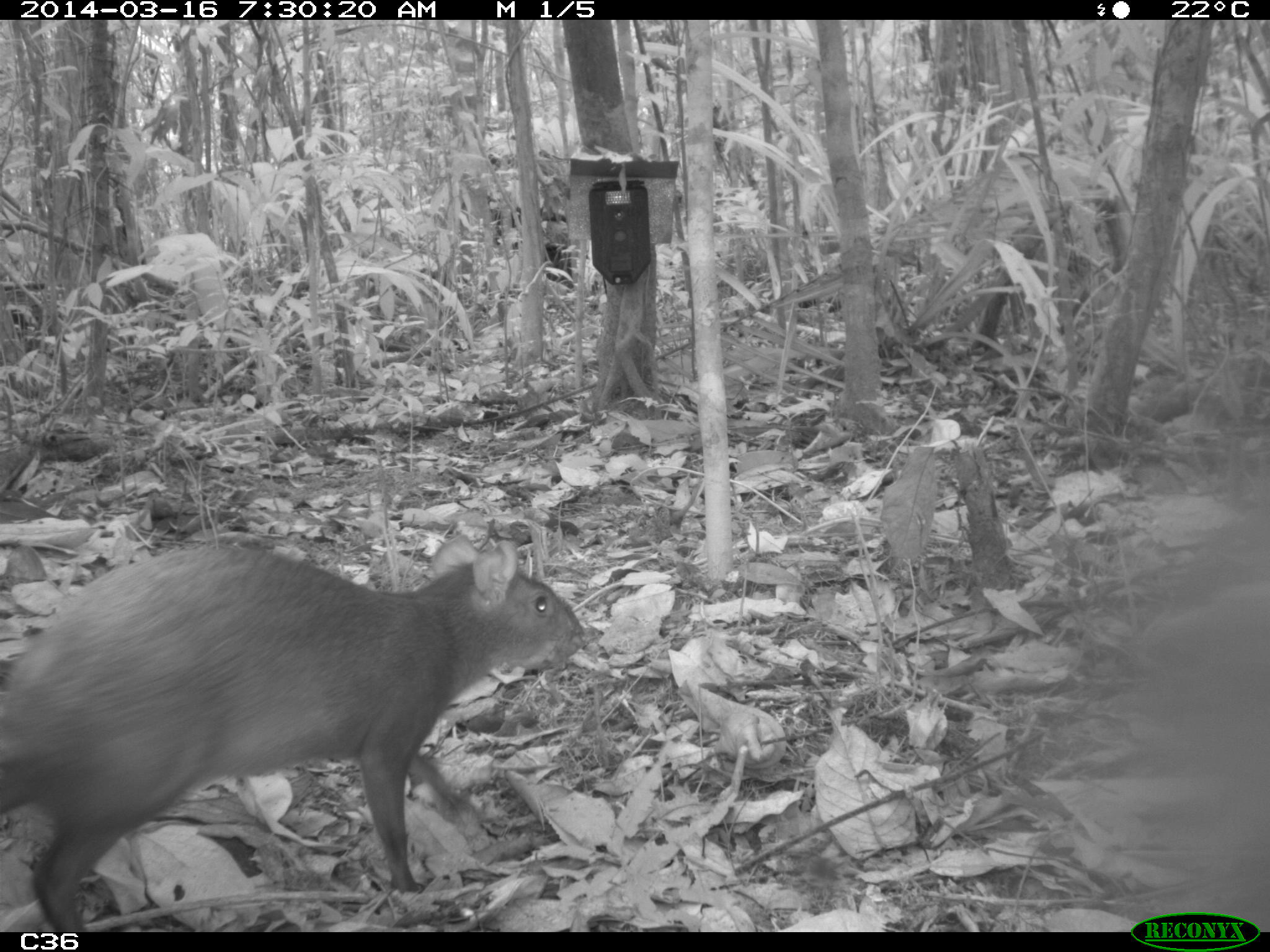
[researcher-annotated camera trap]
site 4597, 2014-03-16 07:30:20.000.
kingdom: Animalia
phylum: Chordata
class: Mammalia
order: Rodentia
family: Dasyproctidae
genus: Dasyprocta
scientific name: Dasyprocta leporina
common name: red-rumped agouti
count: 1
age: adult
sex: female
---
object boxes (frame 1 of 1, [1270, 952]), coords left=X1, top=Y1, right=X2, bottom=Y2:
dasyprocta leporina: left=0, top=532, right=586, bottom=932